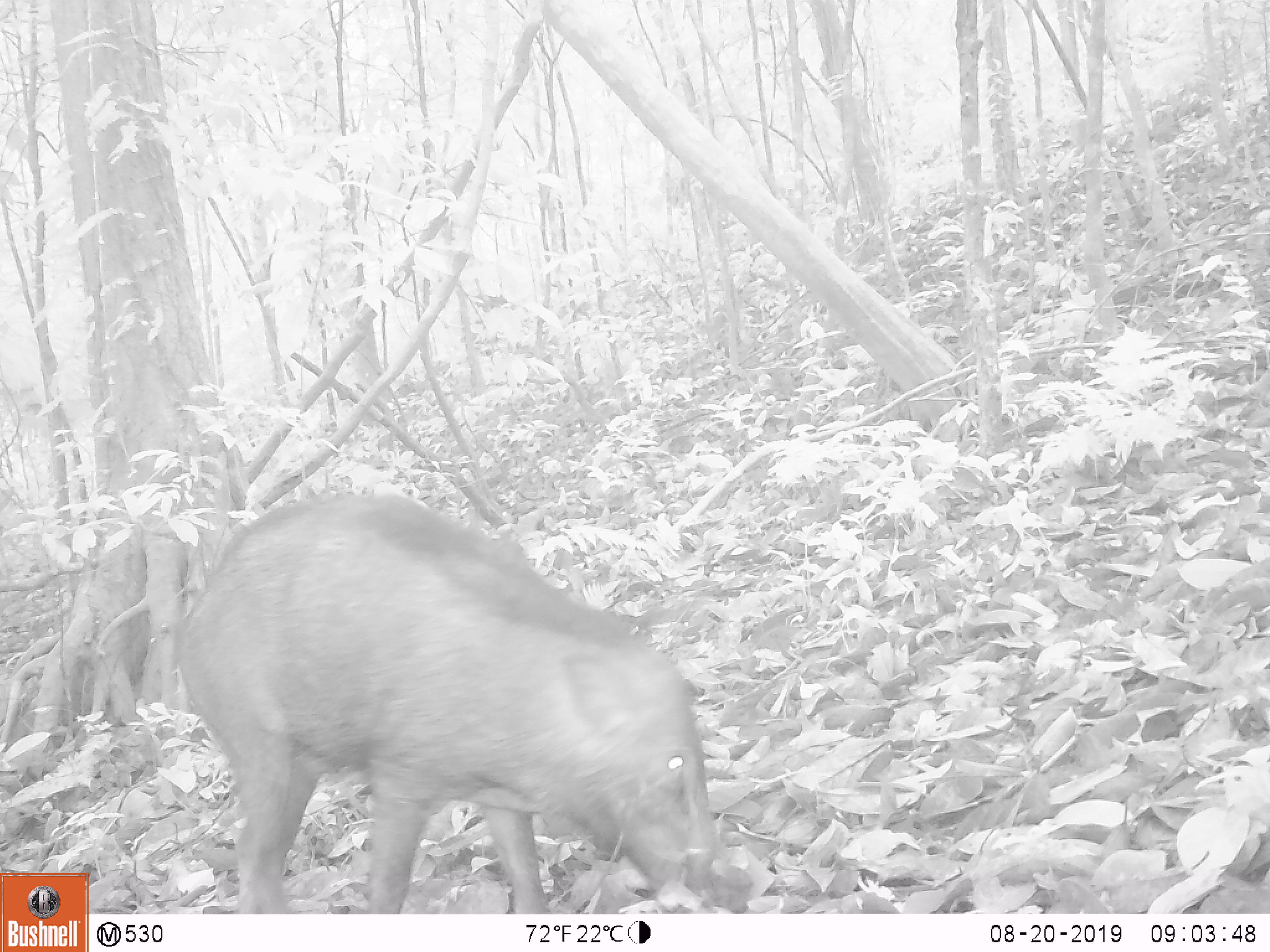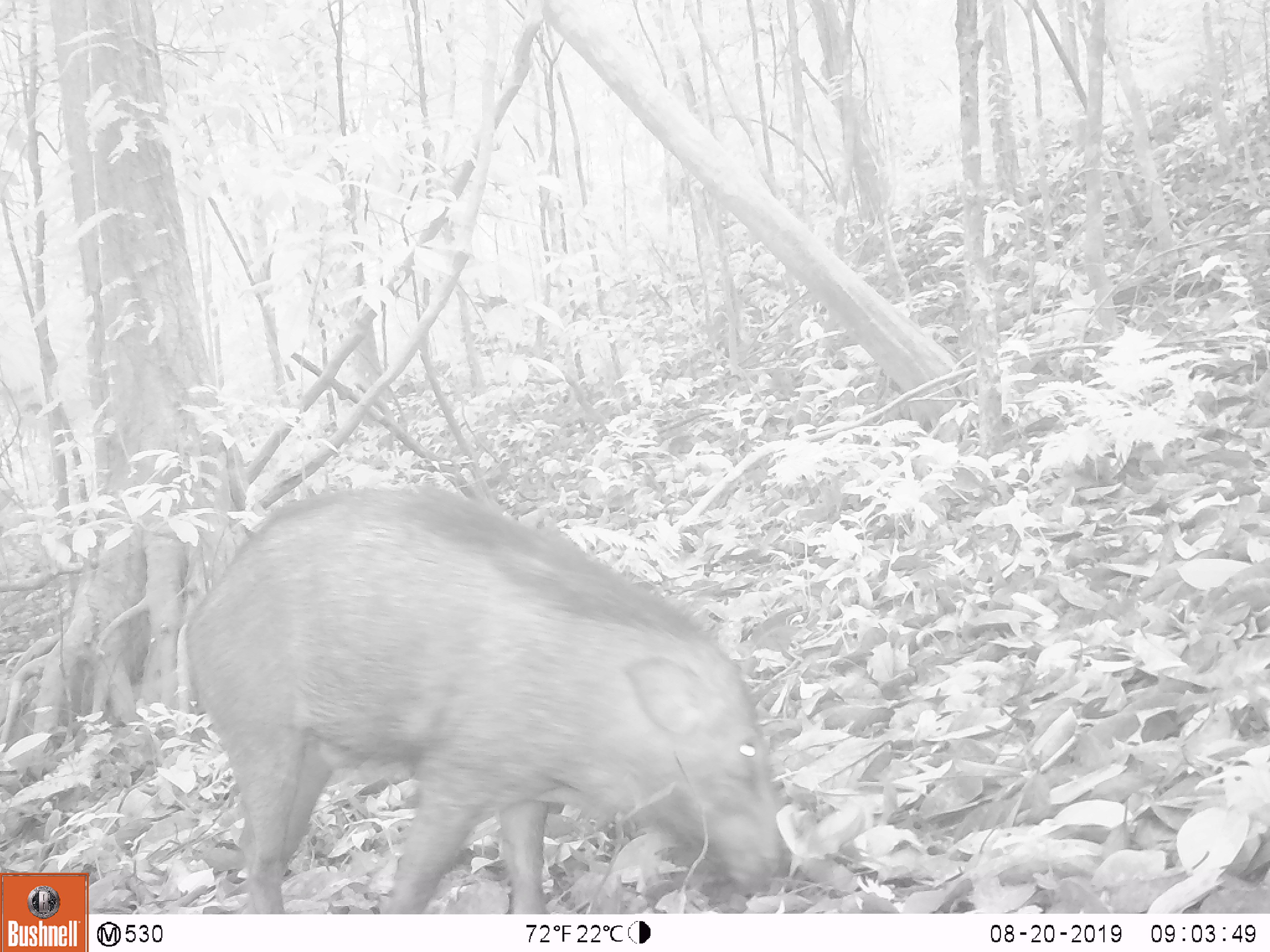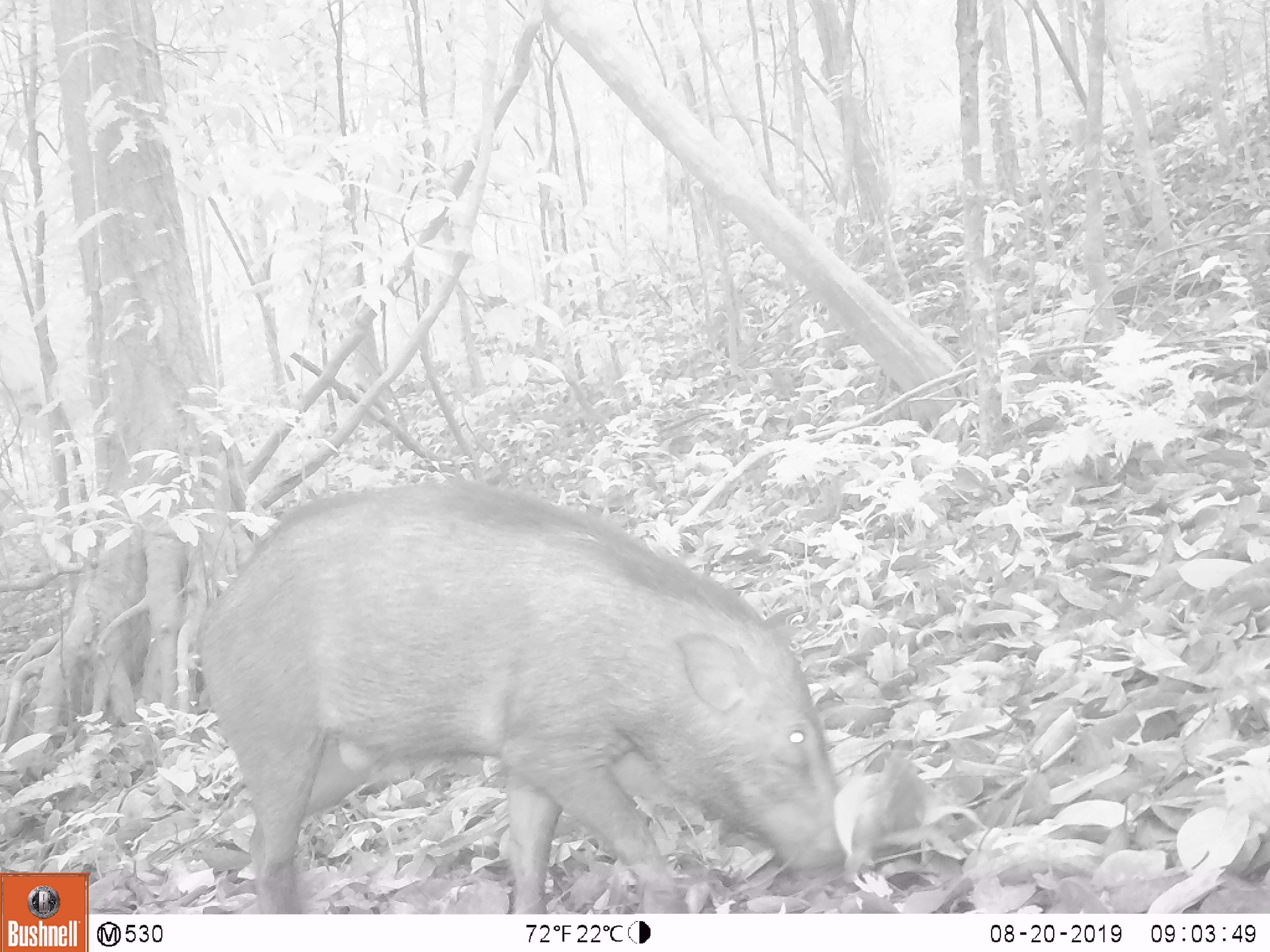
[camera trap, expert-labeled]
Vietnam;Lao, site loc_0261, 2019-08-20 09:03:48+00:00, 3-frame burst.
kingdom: Animalia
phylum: Chordata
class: Mammalia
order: Artiodactyla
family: Suidae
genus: Sus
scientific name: Sus scrofa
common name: eurasian wild pig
Eurasian wild pig (Sus scrofa). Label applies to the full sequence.